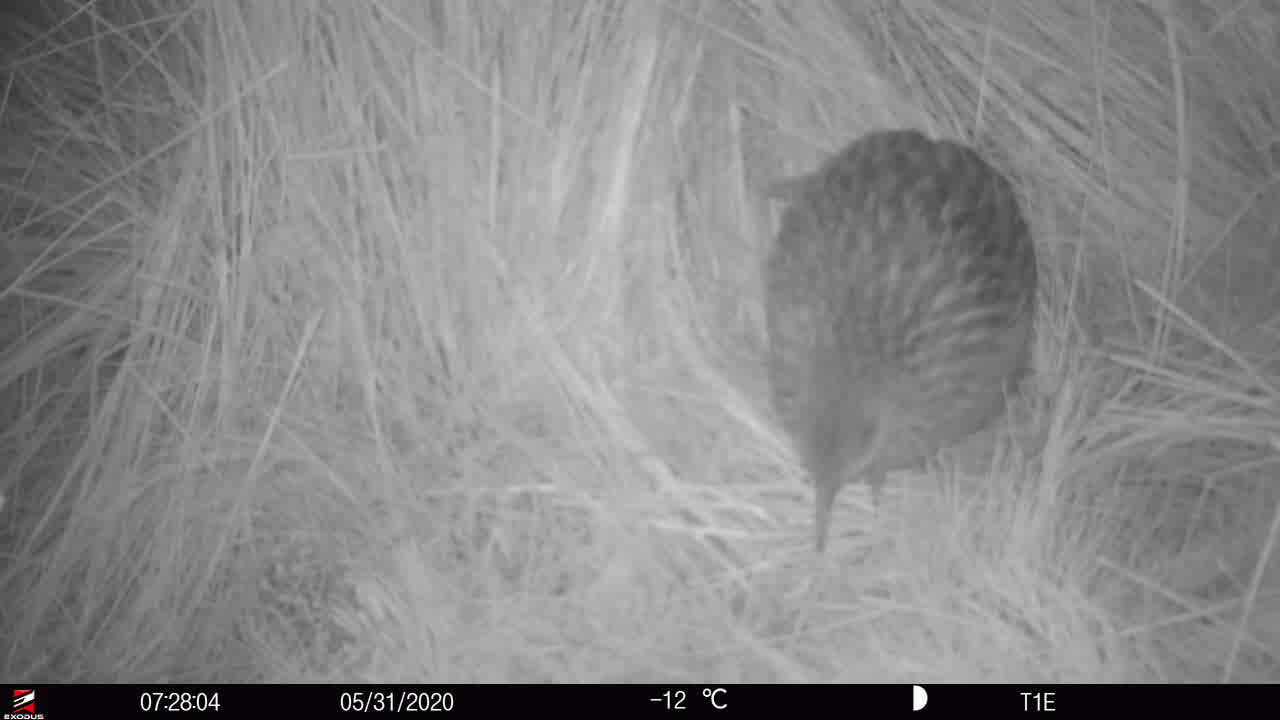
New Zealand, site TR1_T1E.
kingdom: Animalia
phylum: Chordata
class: Aves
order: Gruiformes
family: Rallidae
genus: Gallirallus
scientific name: Gallirallus australis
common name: weka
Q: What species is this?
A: Weka (Gallirallus australis).